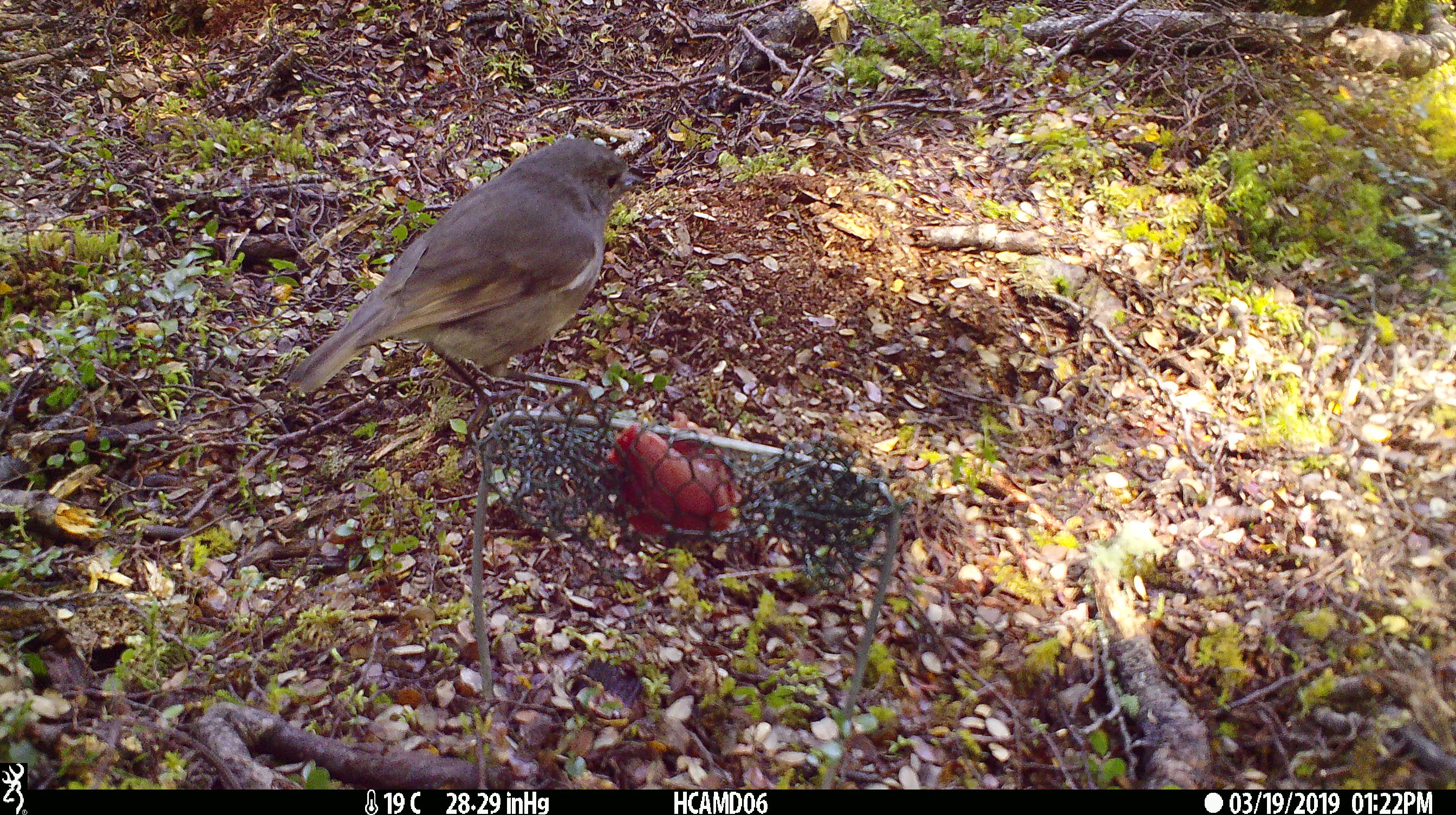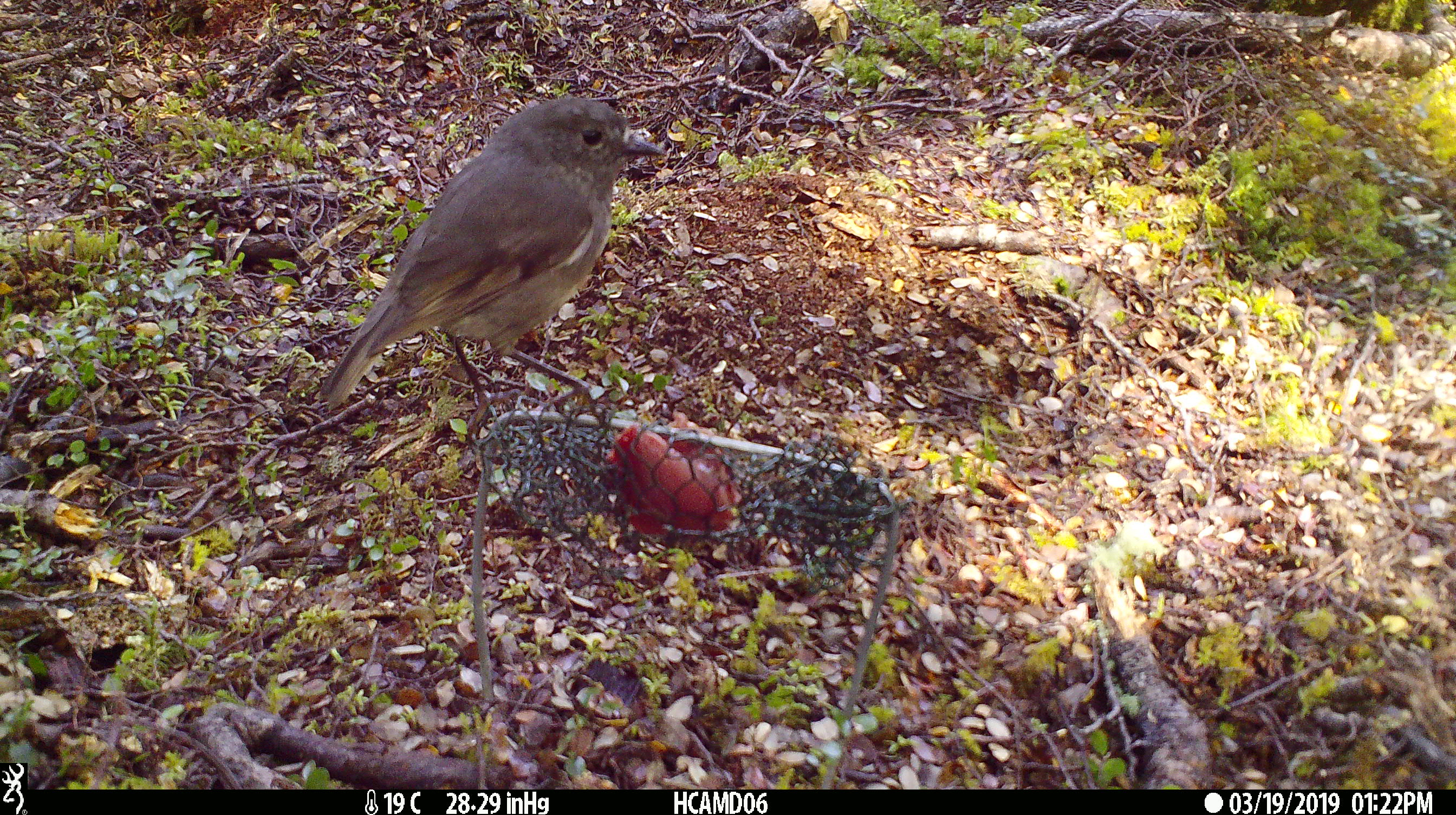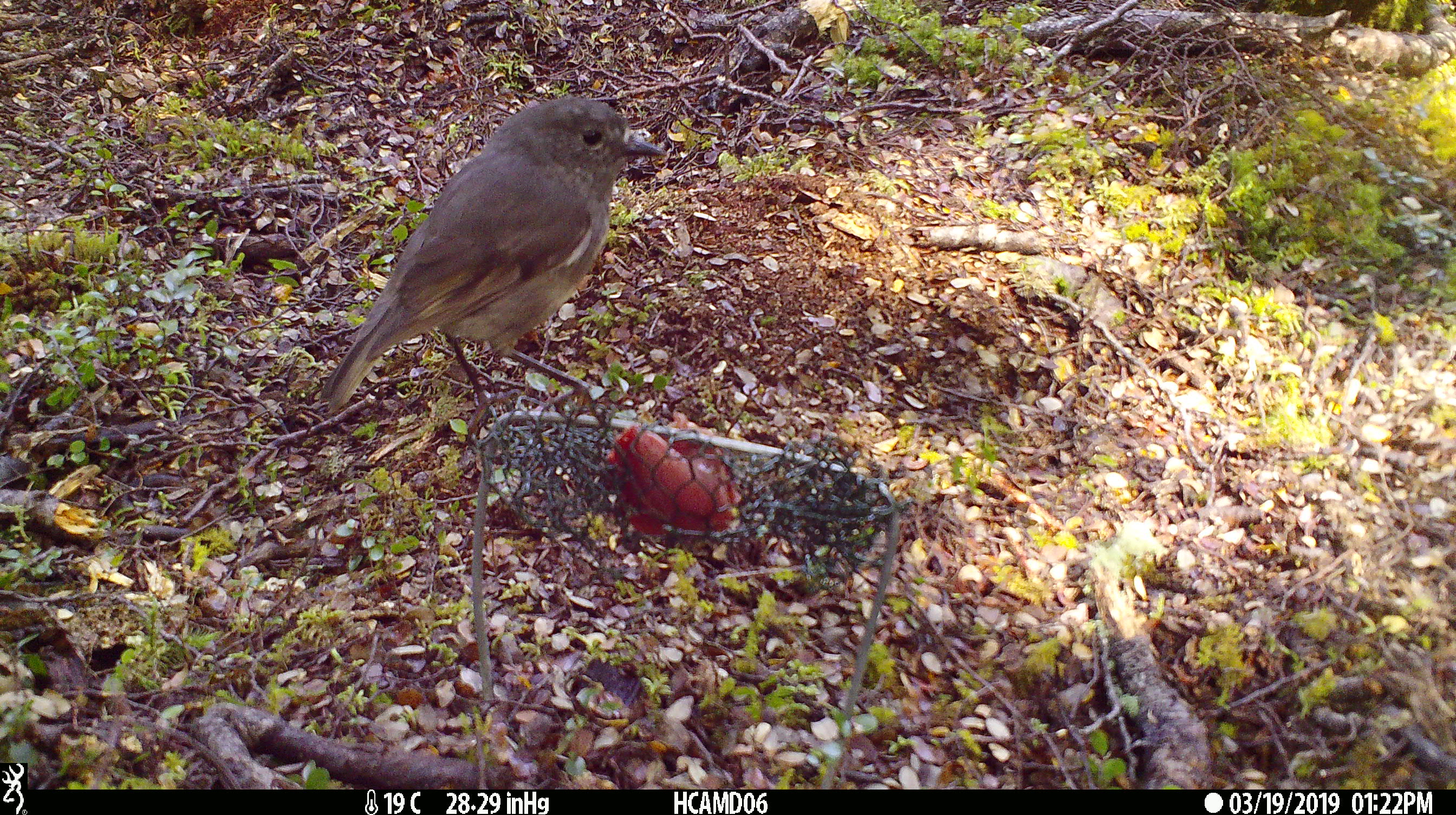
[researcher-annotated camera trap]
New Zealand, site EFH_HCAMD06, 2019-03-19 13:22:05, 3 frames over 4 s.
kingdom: Animalia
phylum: Chordata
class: Aves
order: Passeriformes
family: Petroicidae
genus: Petroica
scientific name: Petroica australis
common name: new zealand robin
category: robin